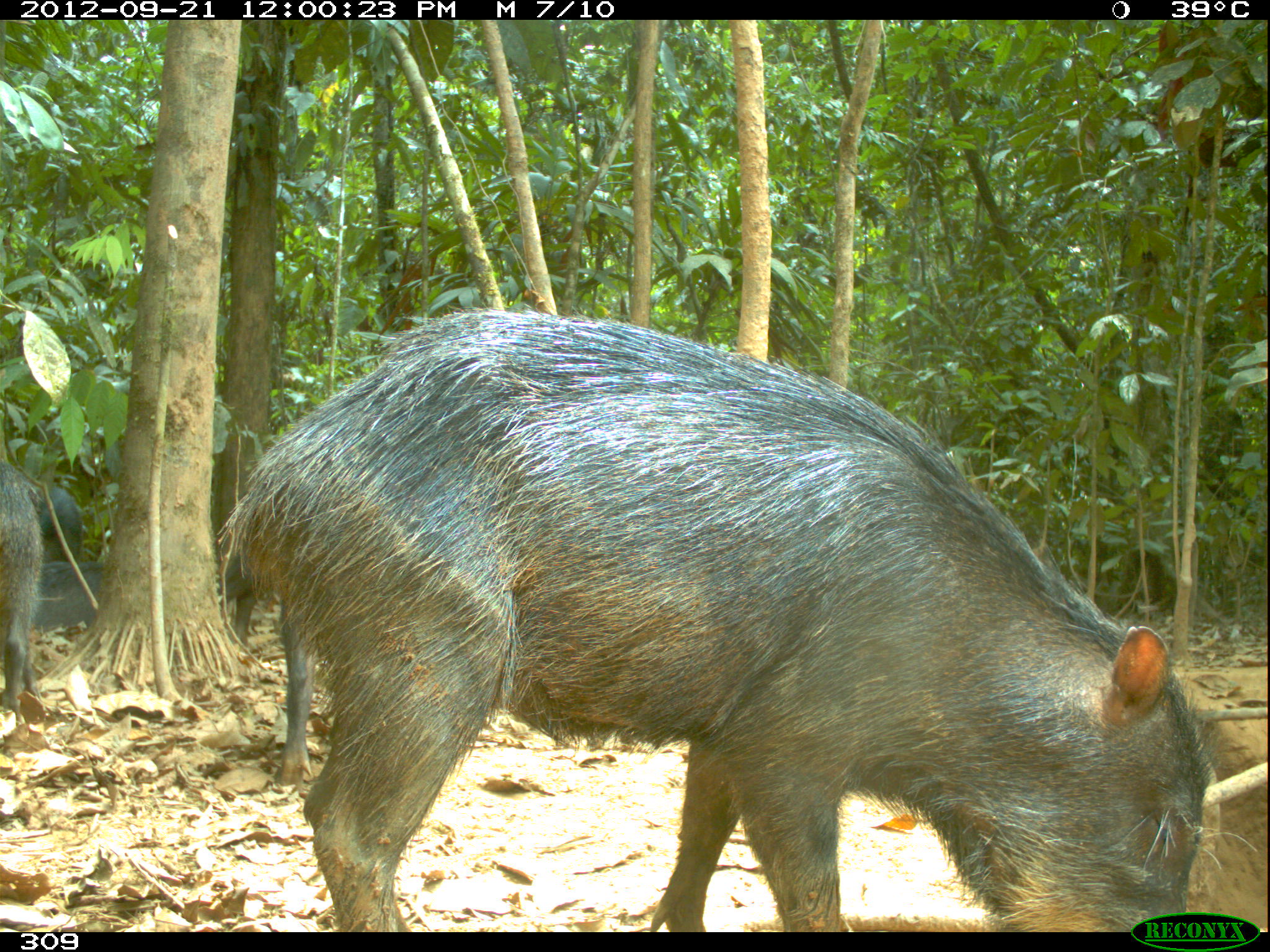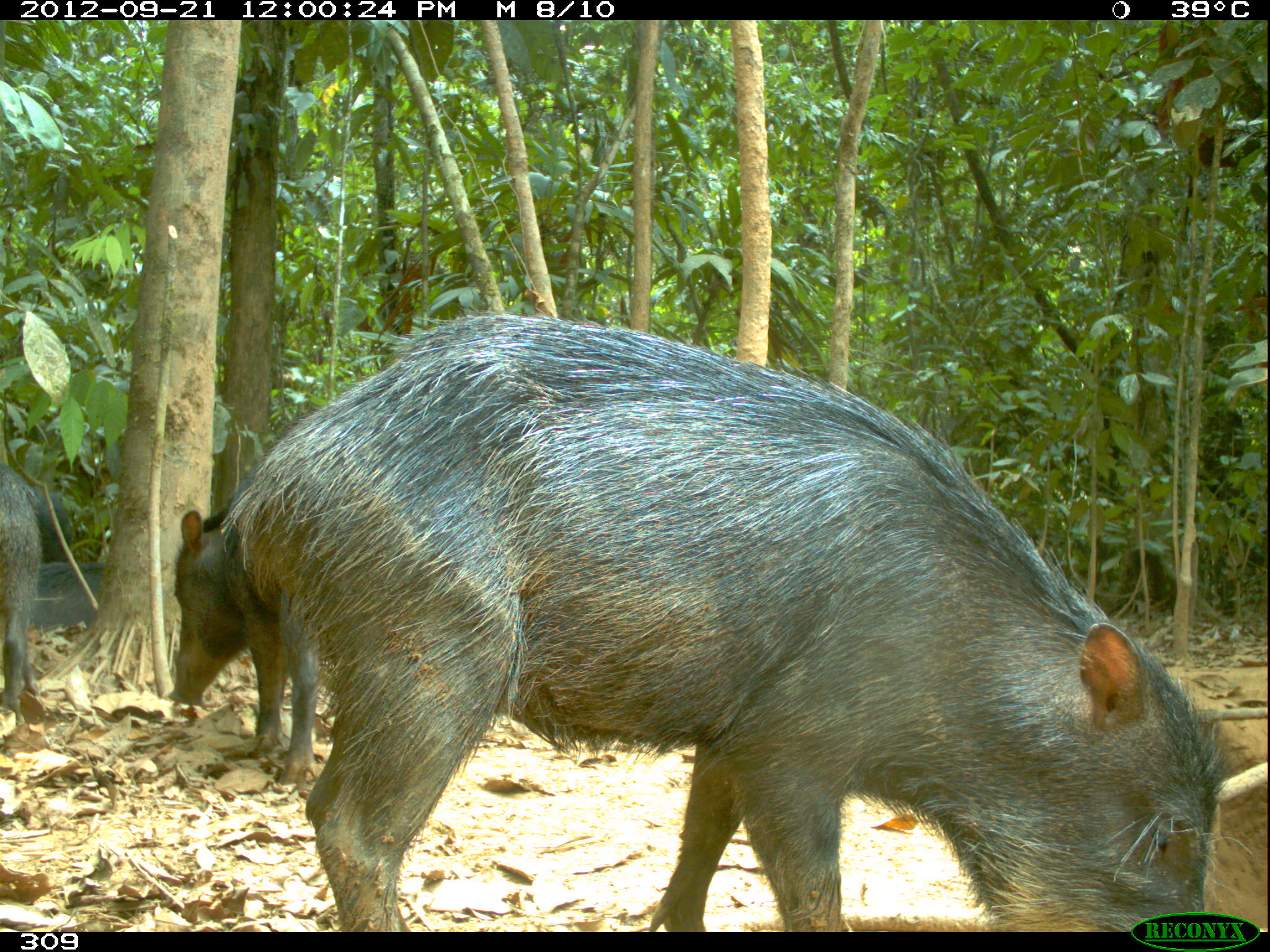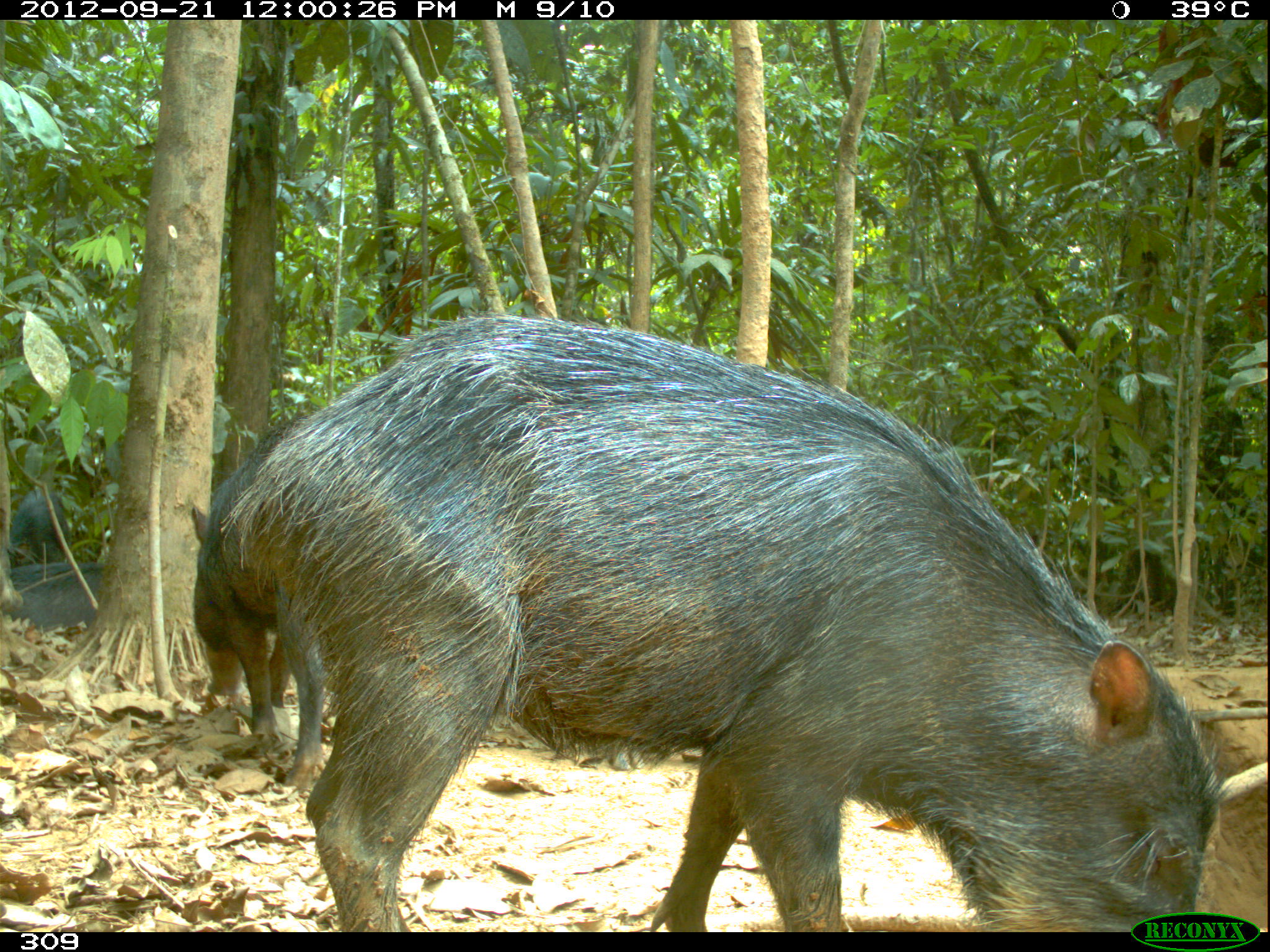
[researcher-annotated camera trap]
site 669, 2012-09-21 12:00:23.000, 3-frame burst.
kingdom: Animalia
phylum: Chordata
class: Mammalia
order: Artiodactyla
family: Tayassuidae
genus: Tayassu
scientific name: Tayassu pecari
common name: white-lipped peccary